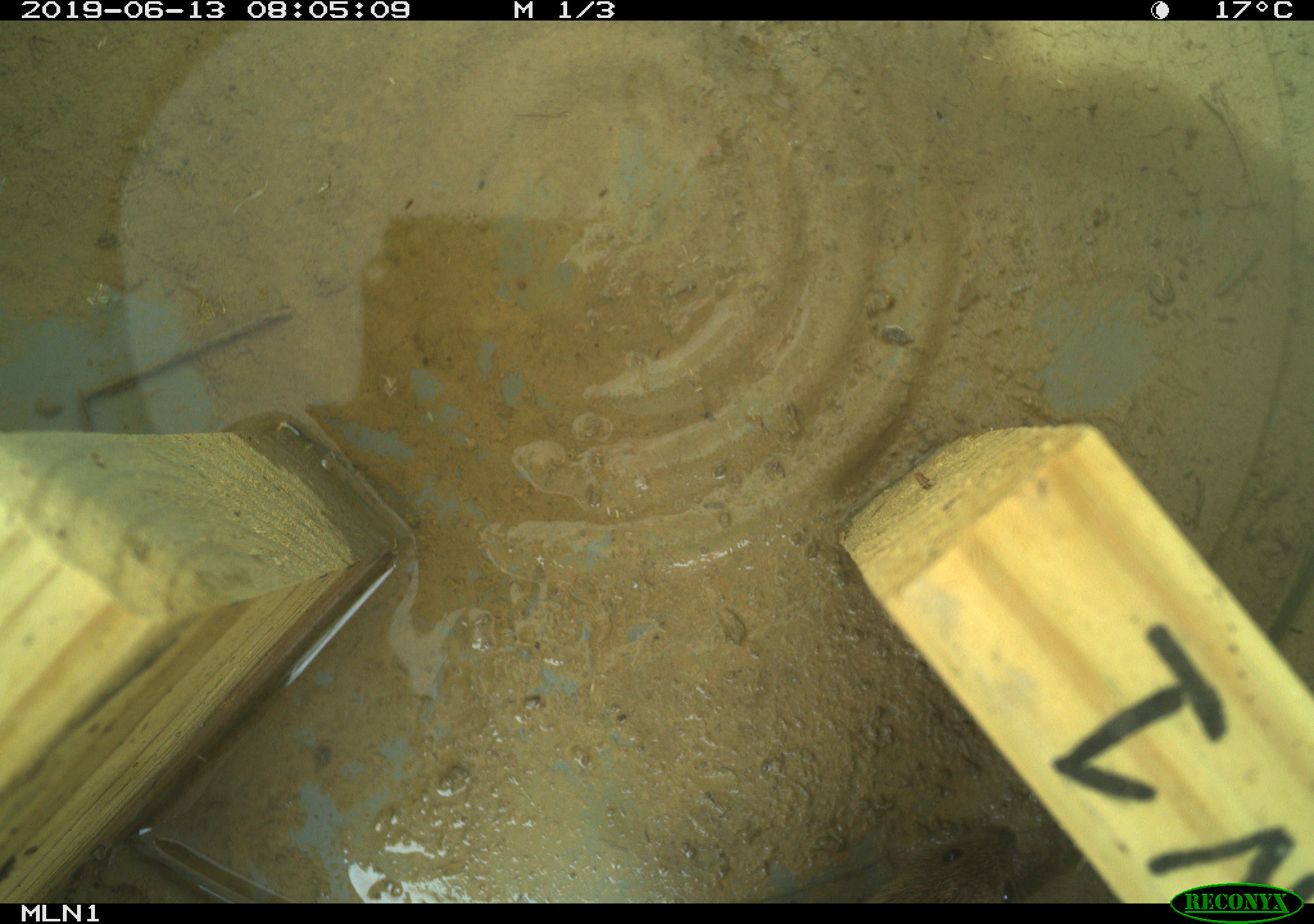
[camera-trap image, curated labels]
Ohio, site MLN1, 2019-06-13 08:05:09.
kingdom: Animalia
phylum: Chordata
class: Mammalia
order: Rodentia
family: Cricetidae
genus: Microtus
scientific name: Microtus pennsylvanicus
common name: meadow vole